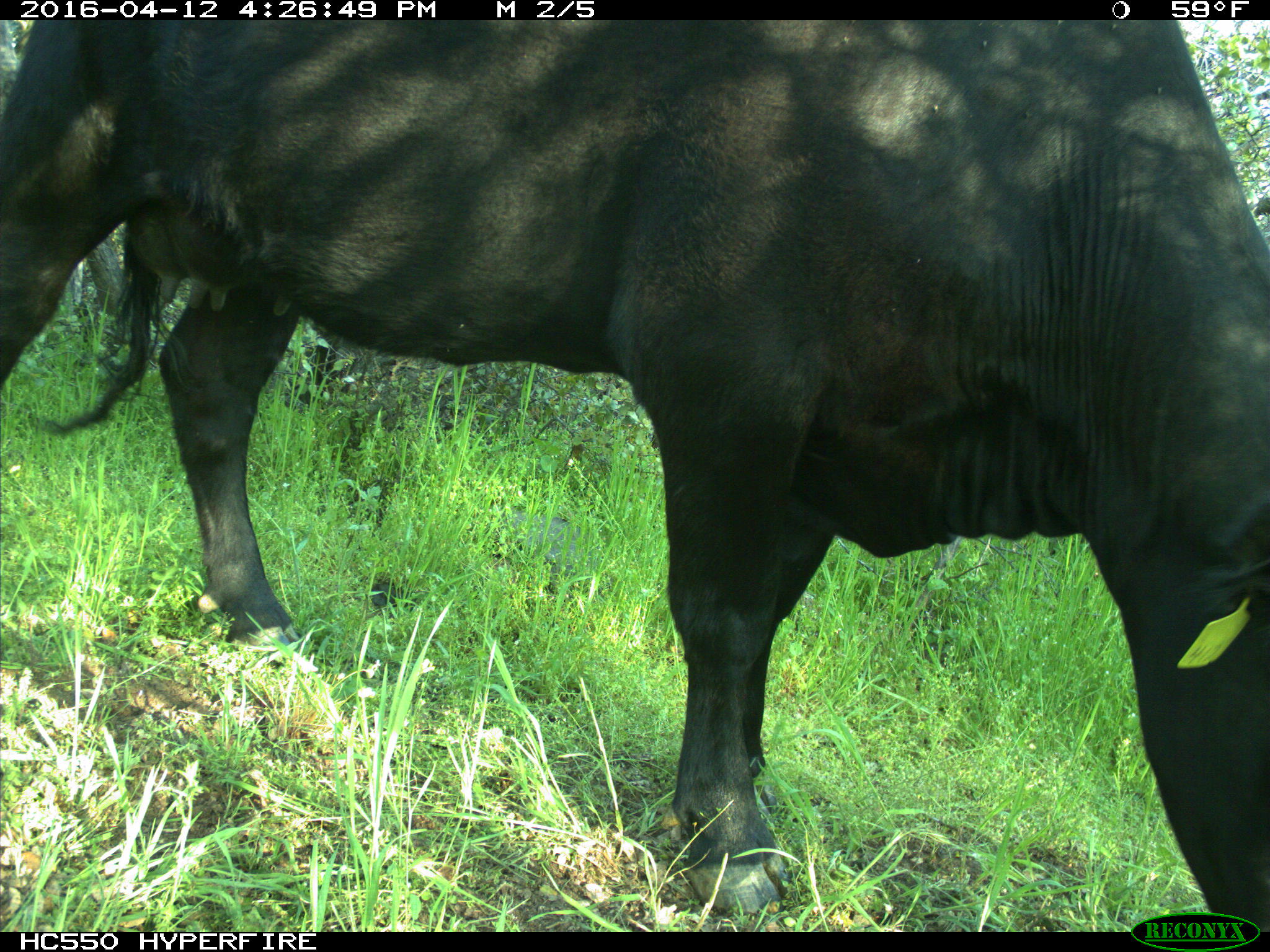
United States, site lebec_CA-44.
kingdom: Animalia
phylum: Chordata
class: Mammalia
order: Artiodactyla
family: Bovidae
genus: Bos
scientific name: Bos taurus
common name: domestic cow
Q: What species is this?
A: Bos taurus (domestic cow).